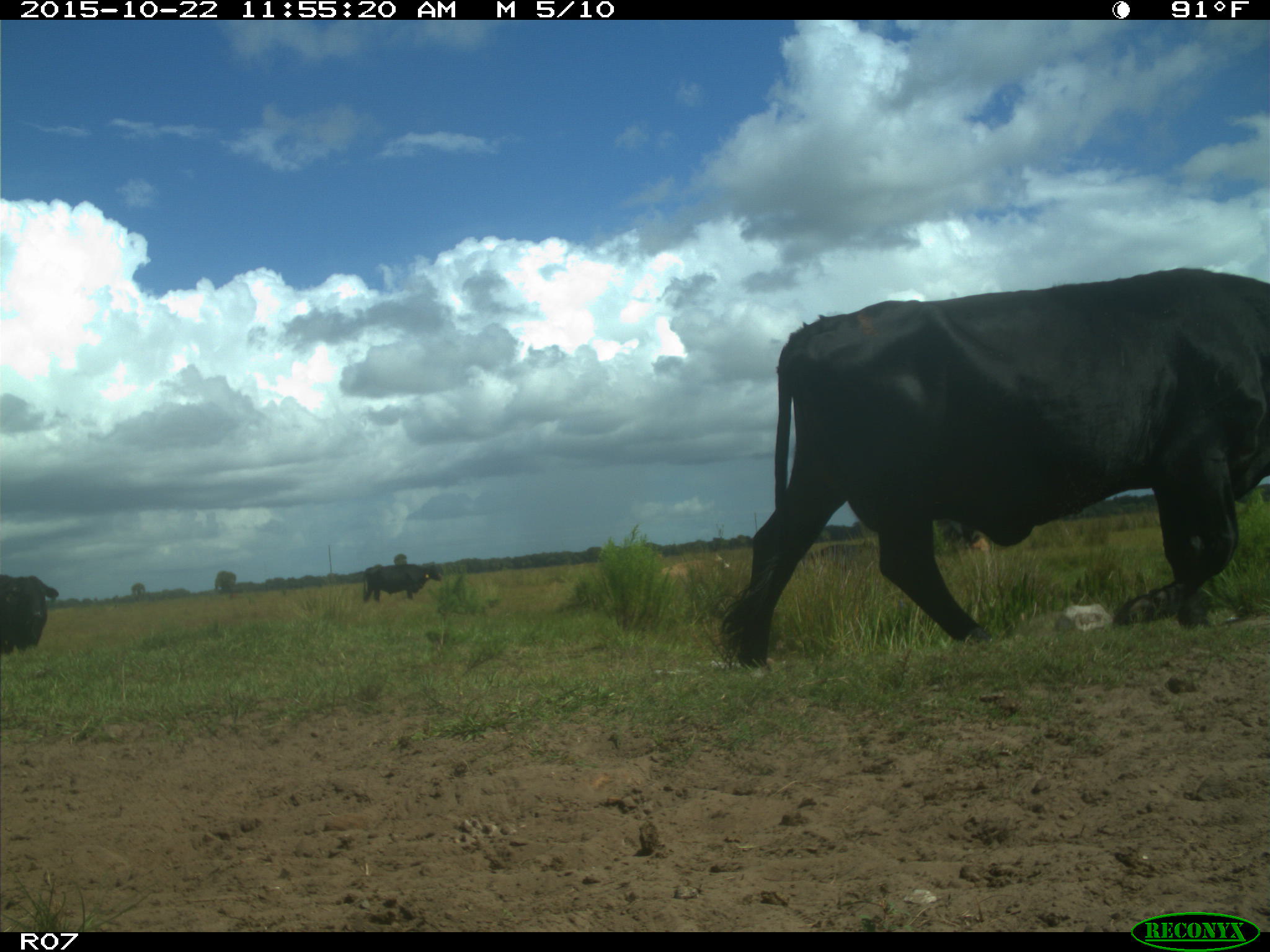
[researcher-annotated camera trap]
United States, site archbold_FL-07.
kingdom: Animalia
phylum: Chordata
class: Mammalia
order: Artiodactyla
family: Bovidae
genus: Bos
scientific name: Bos taurus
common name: domestic cow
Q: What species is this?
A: Bos taurus (domestic cow).